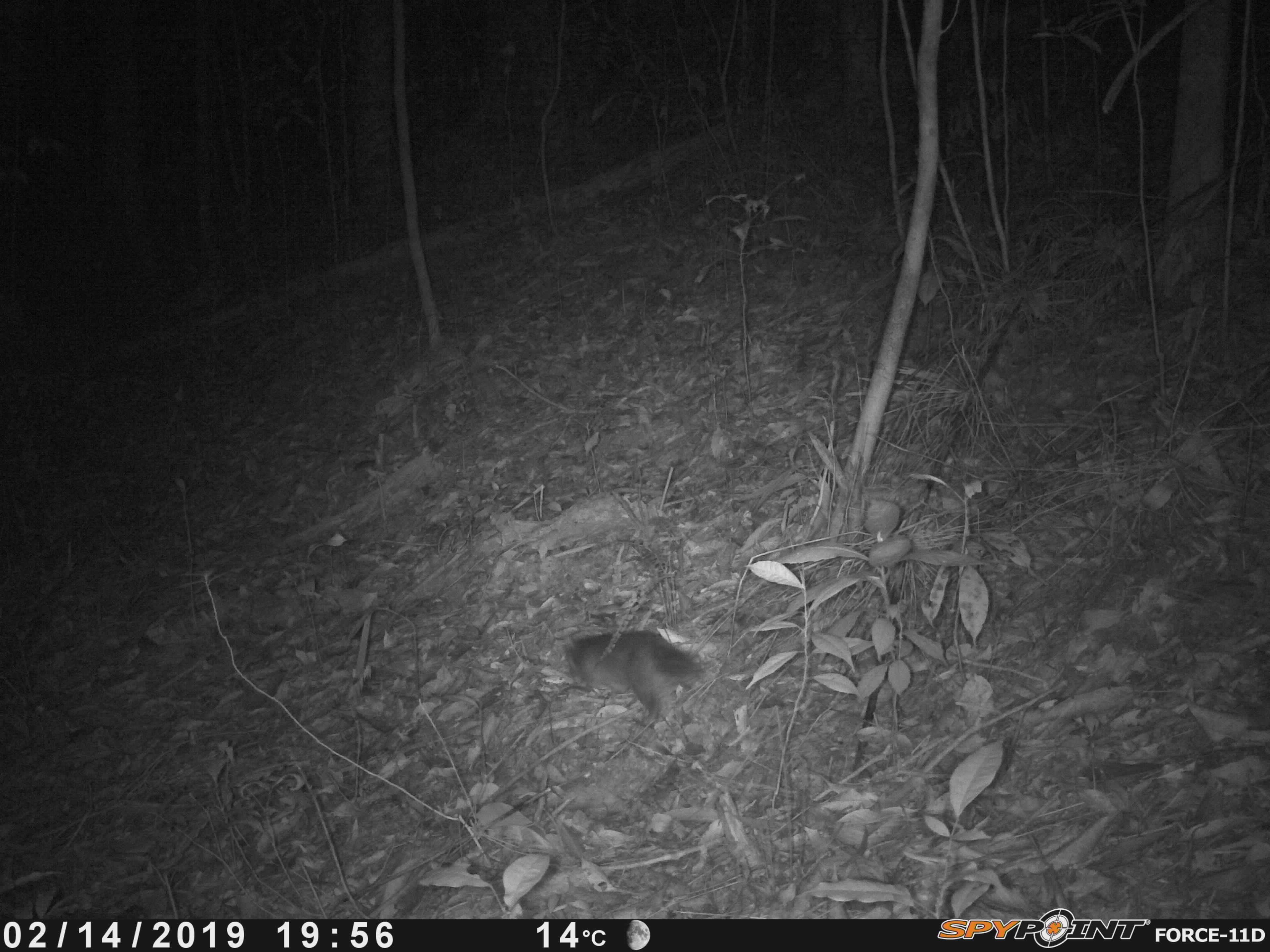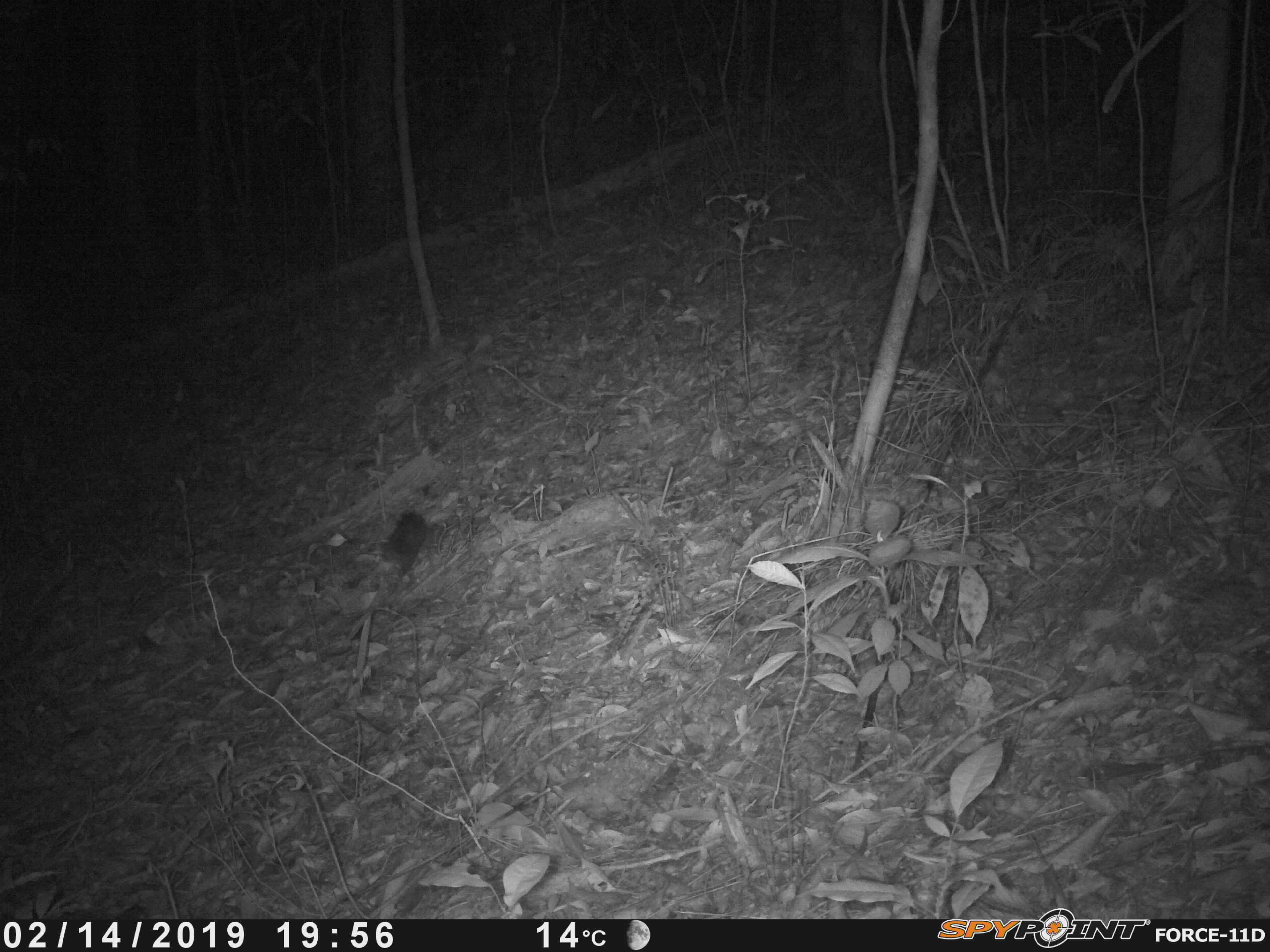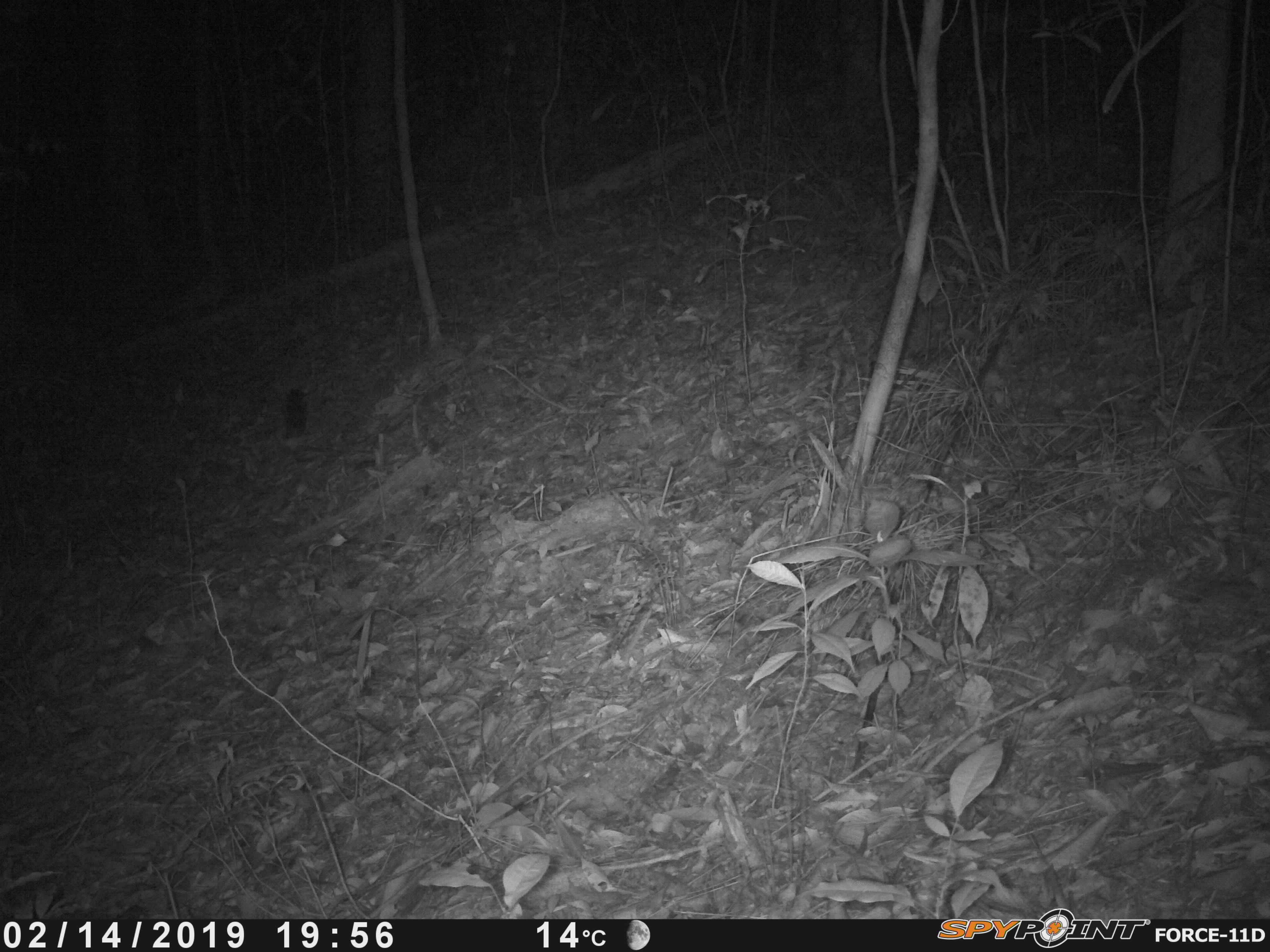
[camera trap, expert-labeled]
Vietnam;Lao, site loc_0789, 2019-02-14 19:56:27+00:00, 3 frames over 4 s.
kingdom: Animalia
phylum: Chordata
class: Mammalia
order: Carnivora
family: Mustelidae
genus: Melogale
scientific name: Melogale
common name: ferret badger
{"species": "ferret badger (Melogale)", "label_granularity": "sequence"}